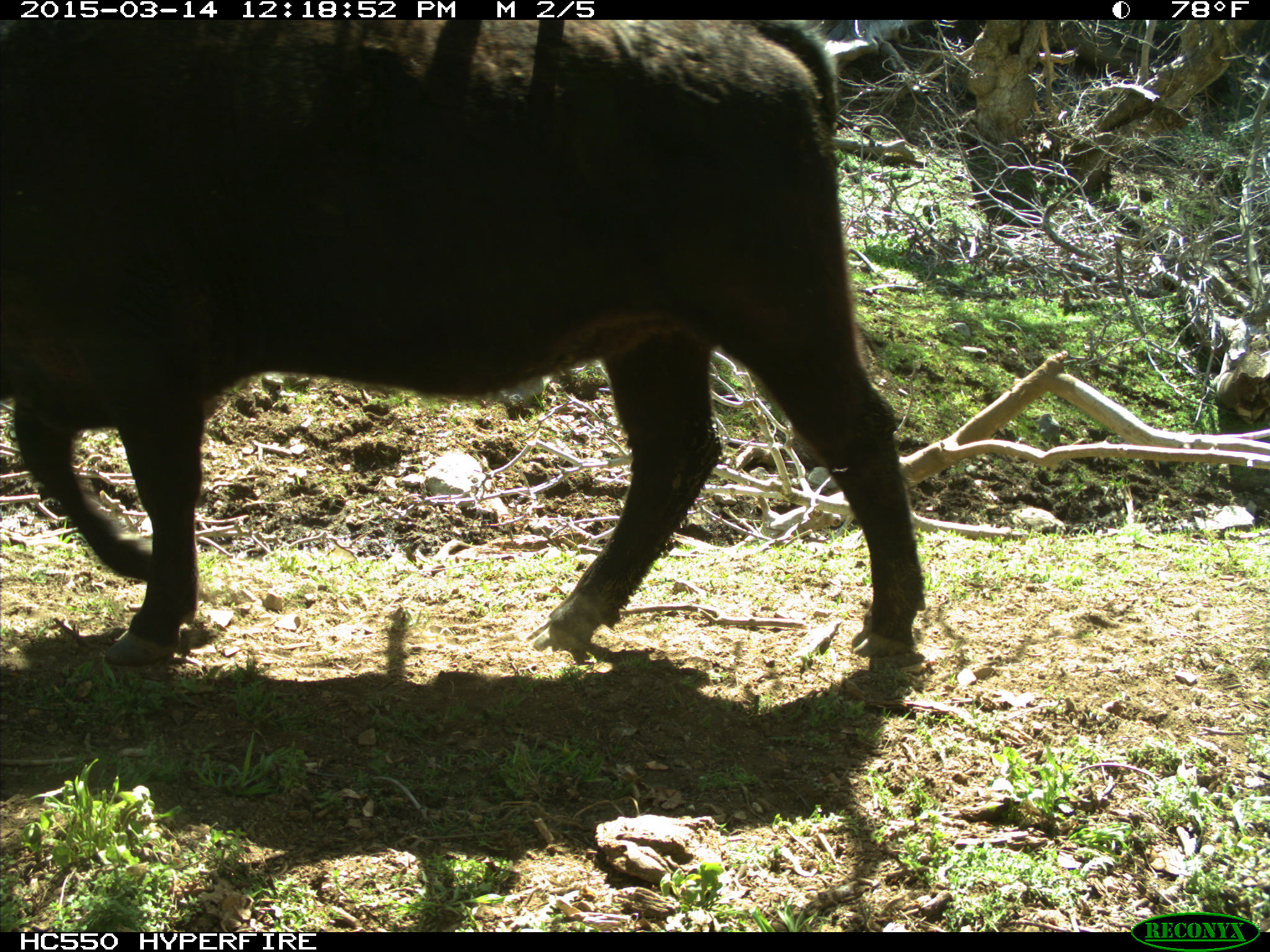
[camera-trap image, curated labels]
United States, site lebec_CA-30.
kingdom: Animalia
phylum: Chordata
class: Mammalia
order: Artiodactyla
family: Bovidae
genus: Bos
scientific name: Bos taurus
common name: domestic cow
Bos taurus (domestic cow).